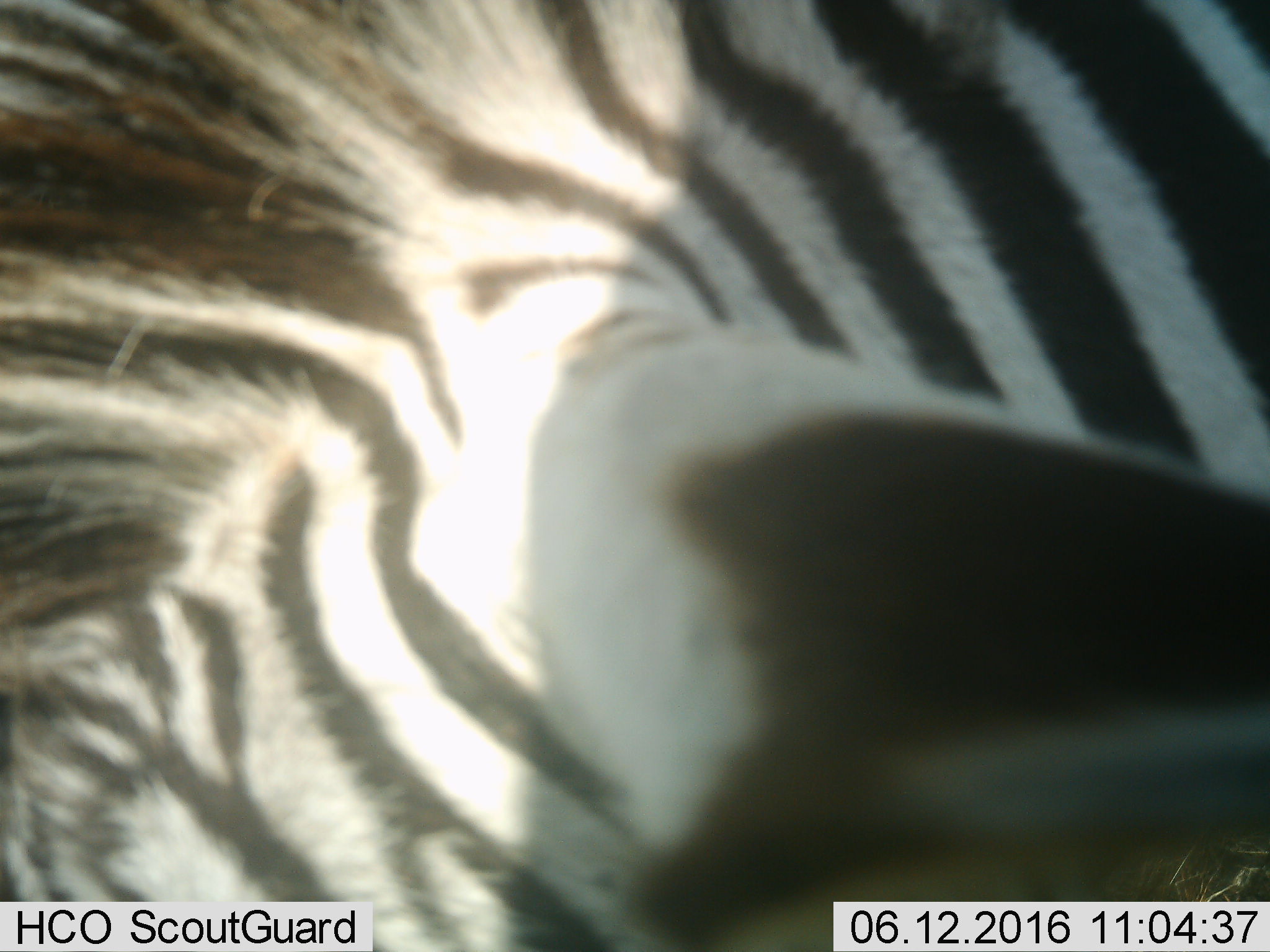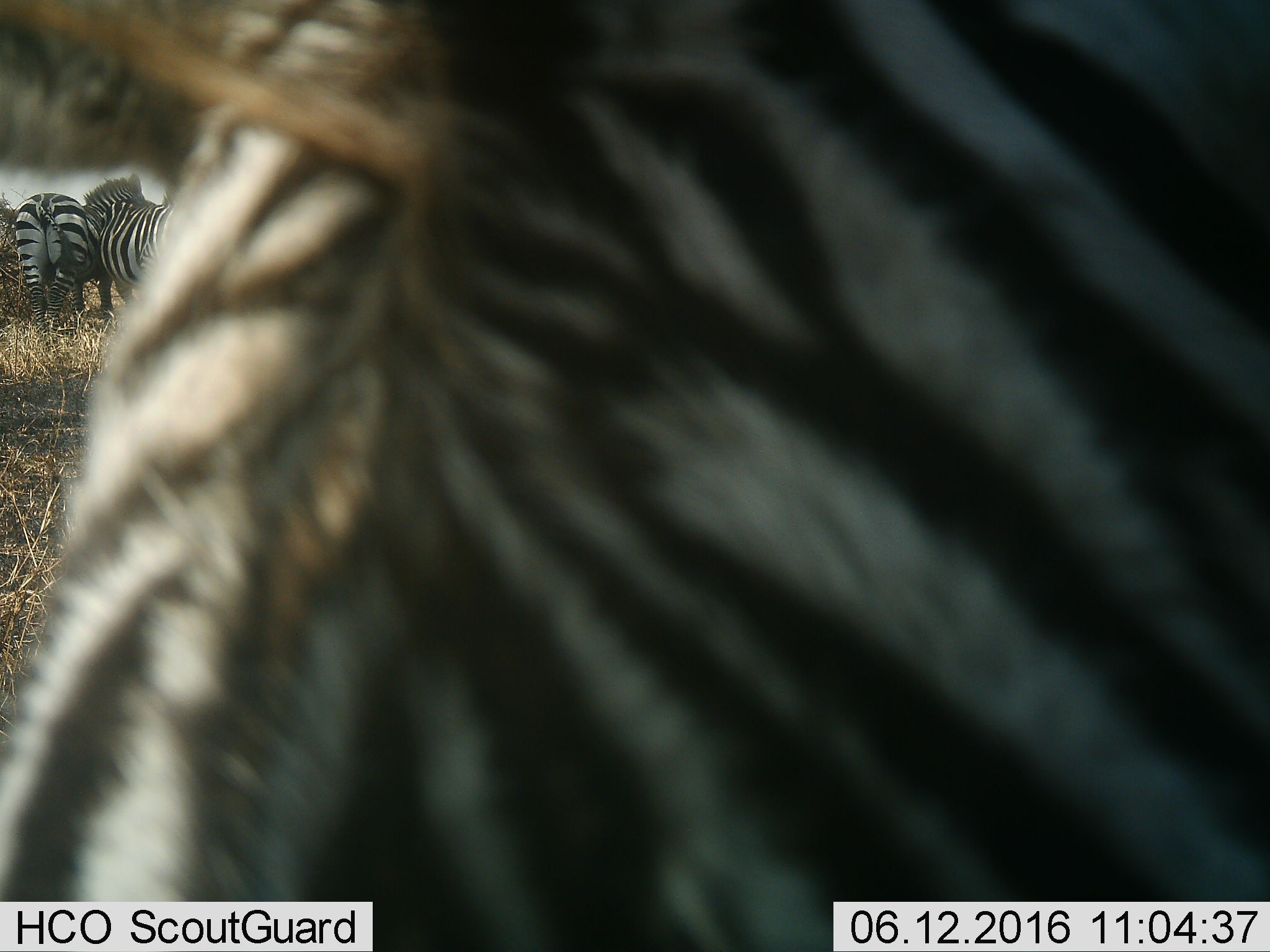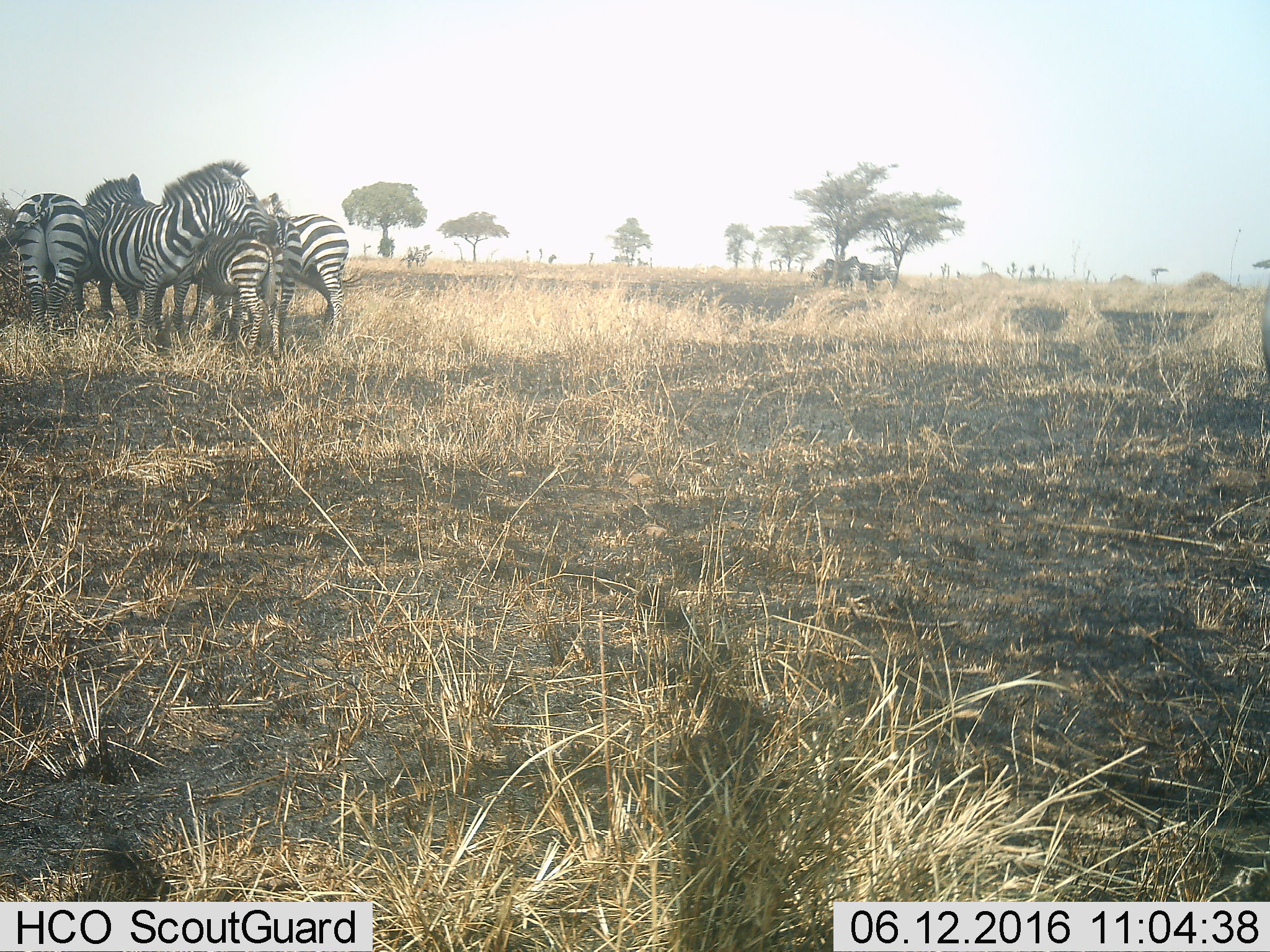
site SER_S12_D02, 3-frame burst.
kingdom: Animalia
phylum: Chordata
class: Mammalia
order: Perissodactyla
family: Equidae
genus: Equus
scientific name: Equus quagga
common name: plains zebra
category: zebraplains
Zebraplains (plains zebra) (Equus quagga), count 5. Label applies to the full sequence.